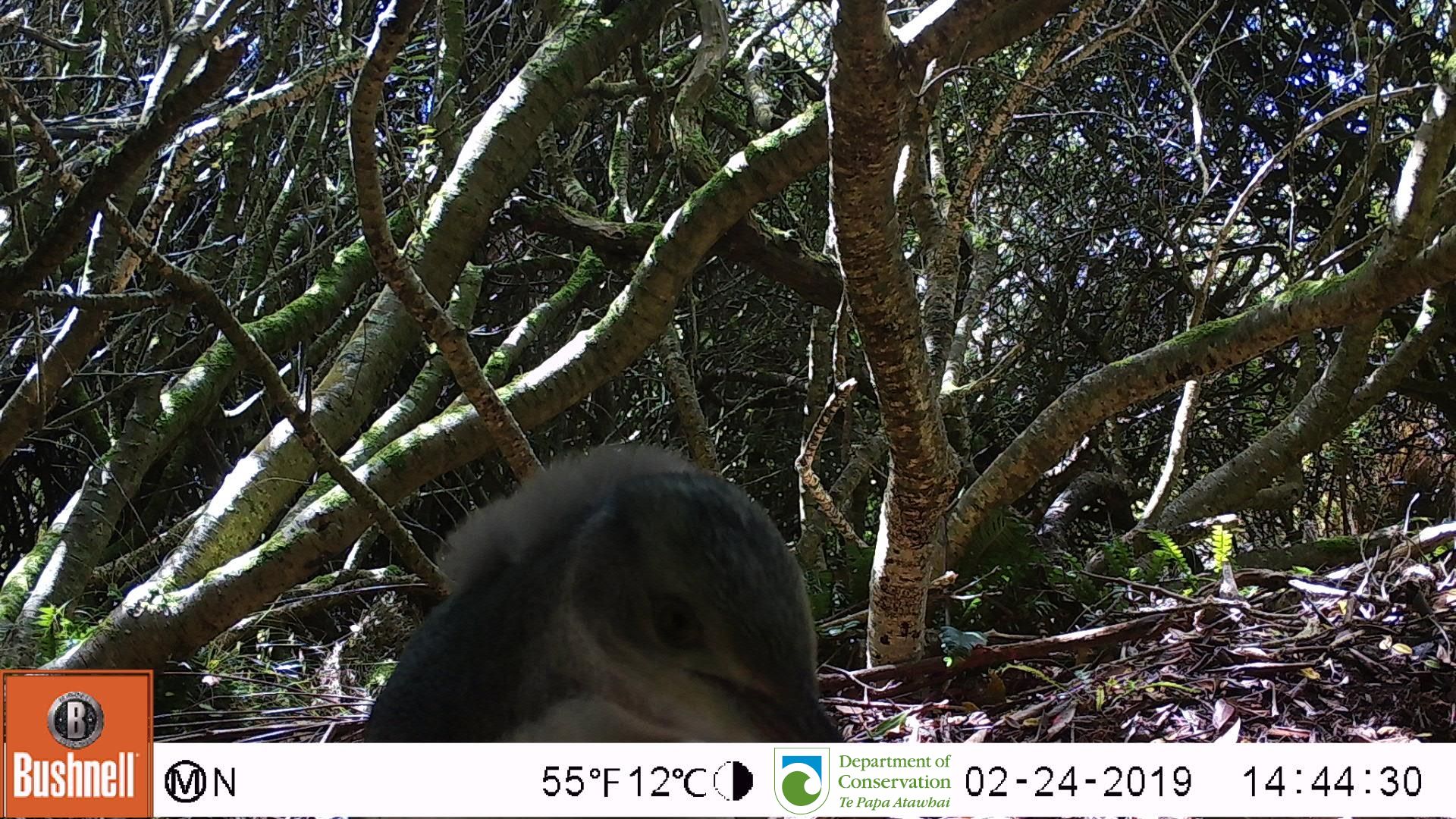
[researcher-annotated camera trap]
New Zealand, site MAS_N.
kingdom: Animalia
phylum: Chordata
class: Aves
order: Sphenisciformes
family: Spheniscidae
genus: Megadyptes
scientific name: Megadyptes antipodes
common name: yellow-eyed penguin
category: yellow eyed penguin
Yellow eyed penguin (yellow-eyed penguin) (Megadyptes antipodes).